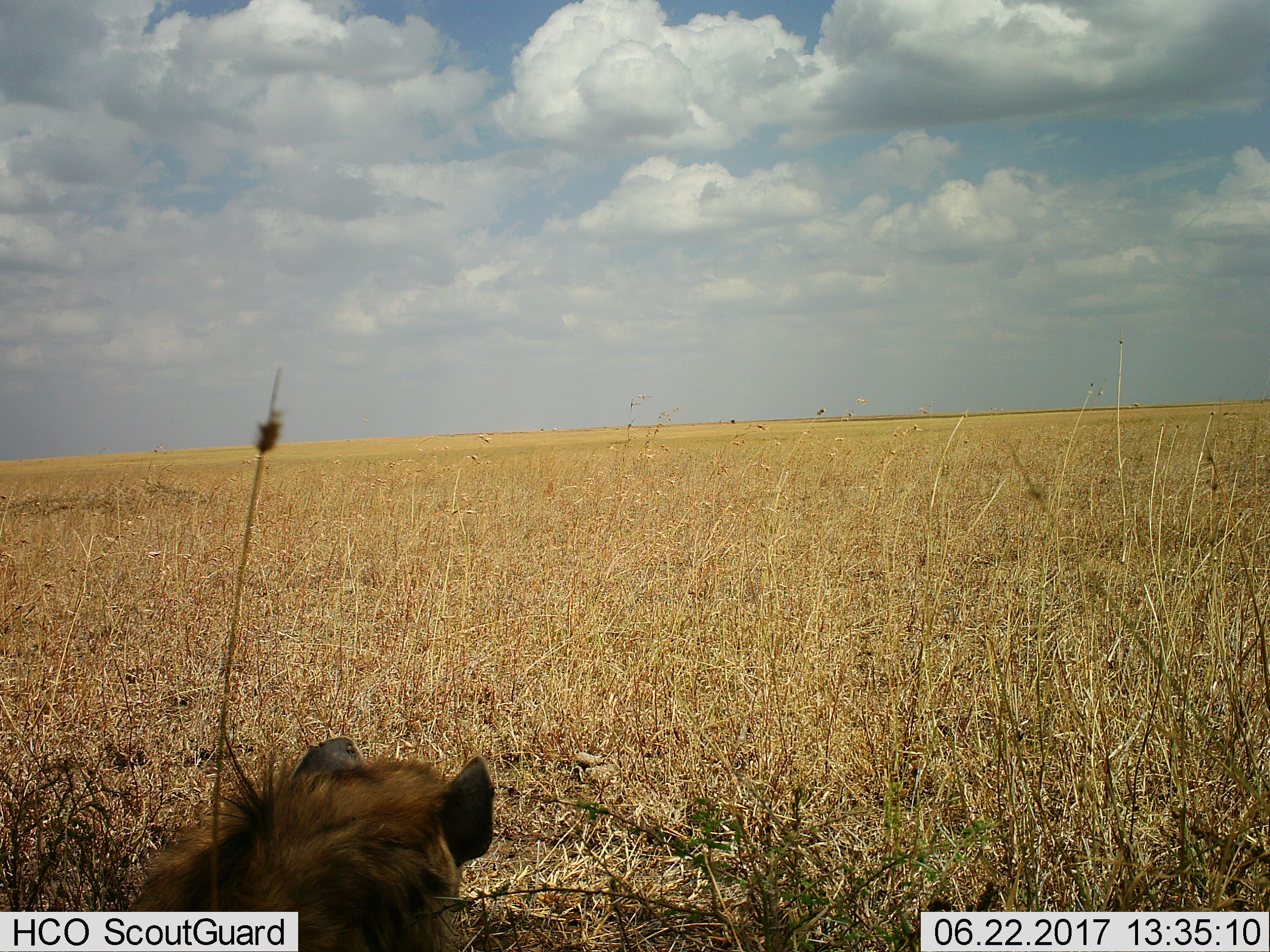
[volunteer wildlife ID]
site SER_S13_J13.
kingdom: Animalia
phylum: Chordata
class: Mammalia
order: Carnivora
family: Hyaenidae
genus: Crocuta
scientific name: Crocuta crocuta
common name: spotted hyena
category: hyenaspotted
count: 1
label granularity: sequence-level